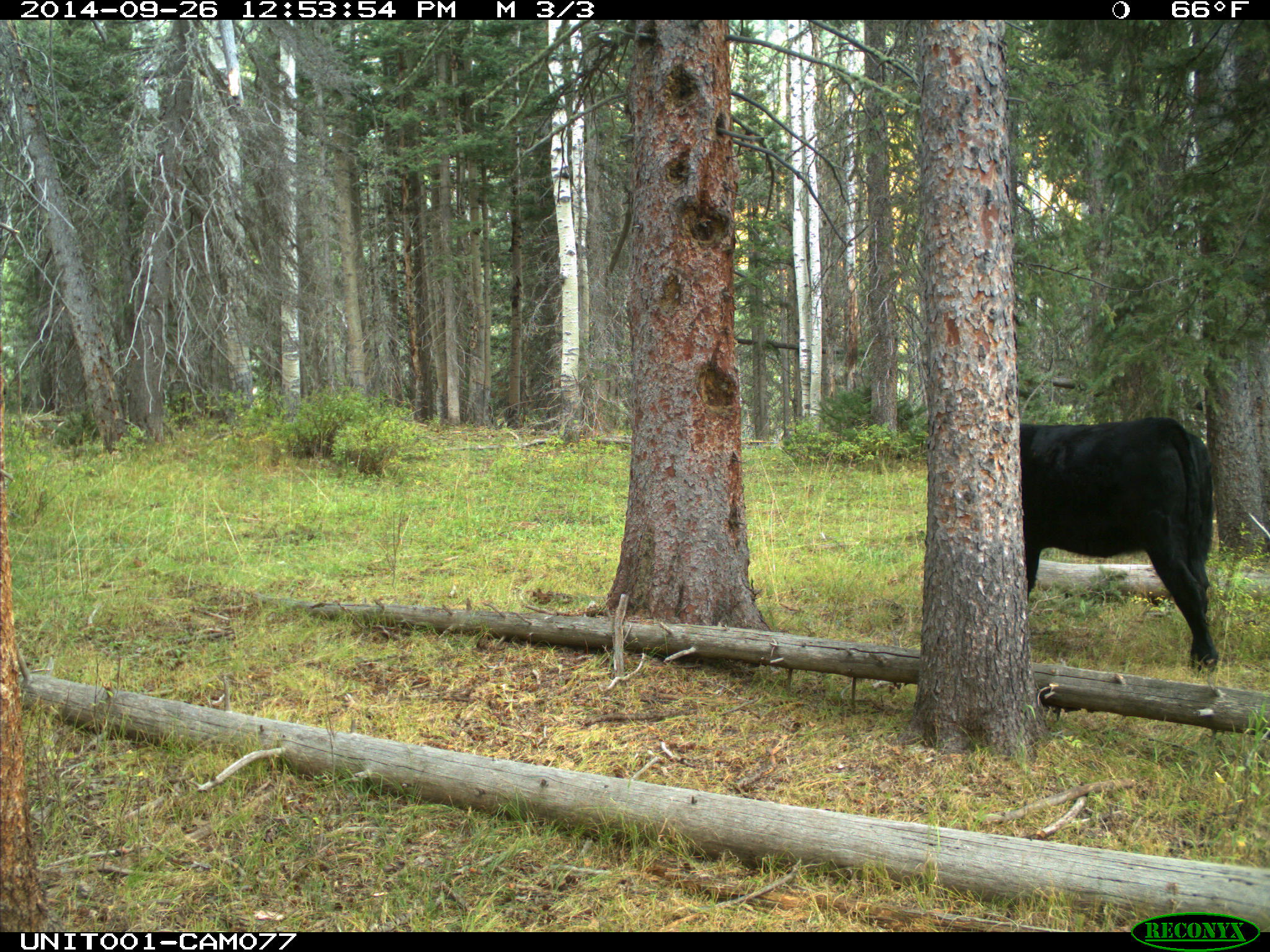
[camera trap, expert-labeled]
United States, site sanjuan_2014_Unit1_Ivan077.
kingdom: Animalia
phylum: Chordata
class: Mammalia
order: Artiodactyla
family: Bovidae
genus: Bos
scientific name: Bos taurus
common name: domestic cow